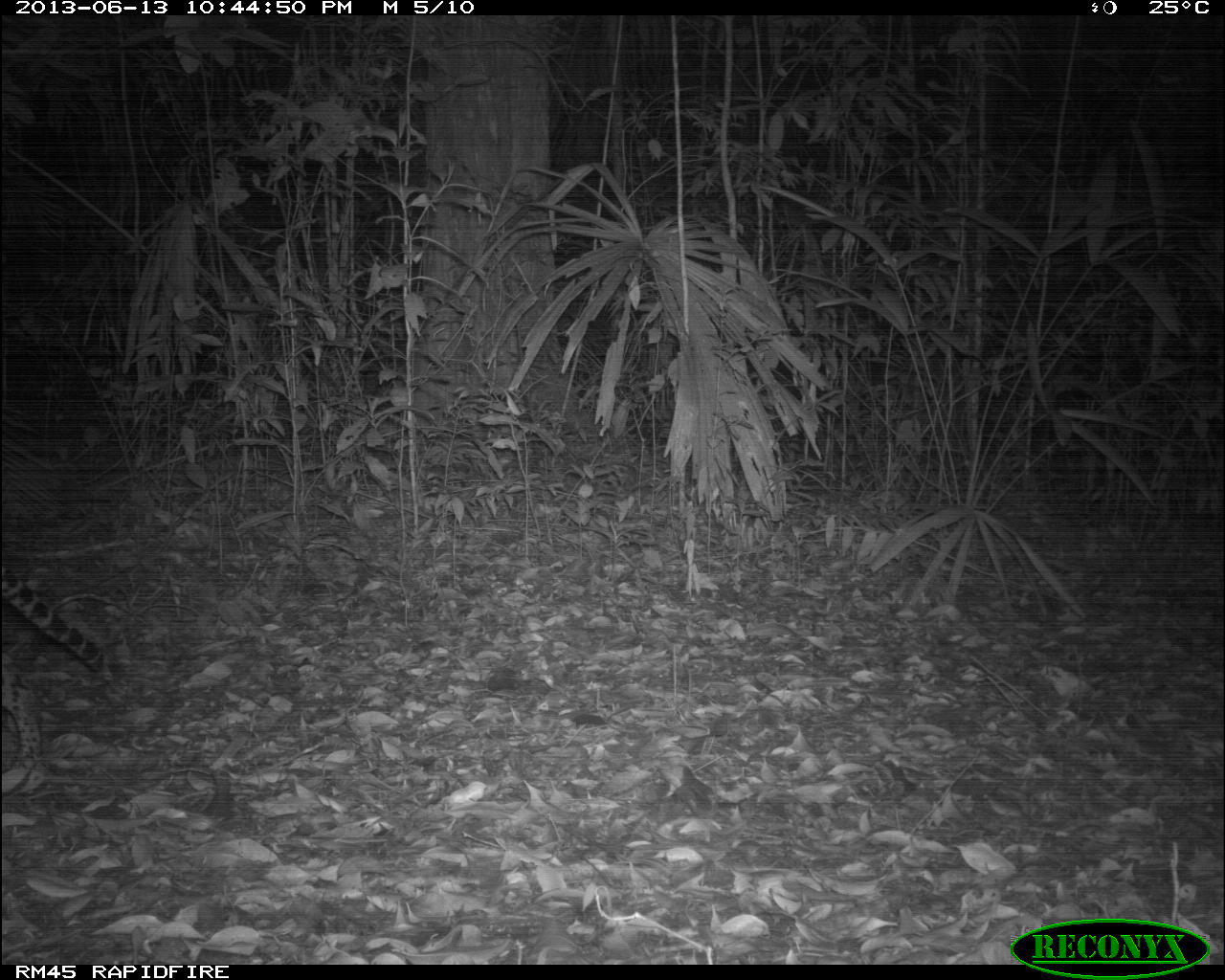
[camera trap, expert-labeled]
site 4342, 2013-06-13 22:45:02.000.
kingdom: Animalia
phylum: Chordata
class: Mammalia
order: Carnivora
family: Felidae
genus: Leopardus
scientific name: Leopardus pardalis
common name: ocelot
Leopardus pardalis (ocelot), count 1, sex female.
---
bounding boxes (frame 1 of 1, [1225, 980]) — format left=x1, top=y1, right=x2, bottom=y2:
leopardus pardalis: left=2, top=560, right=120, bottom=795